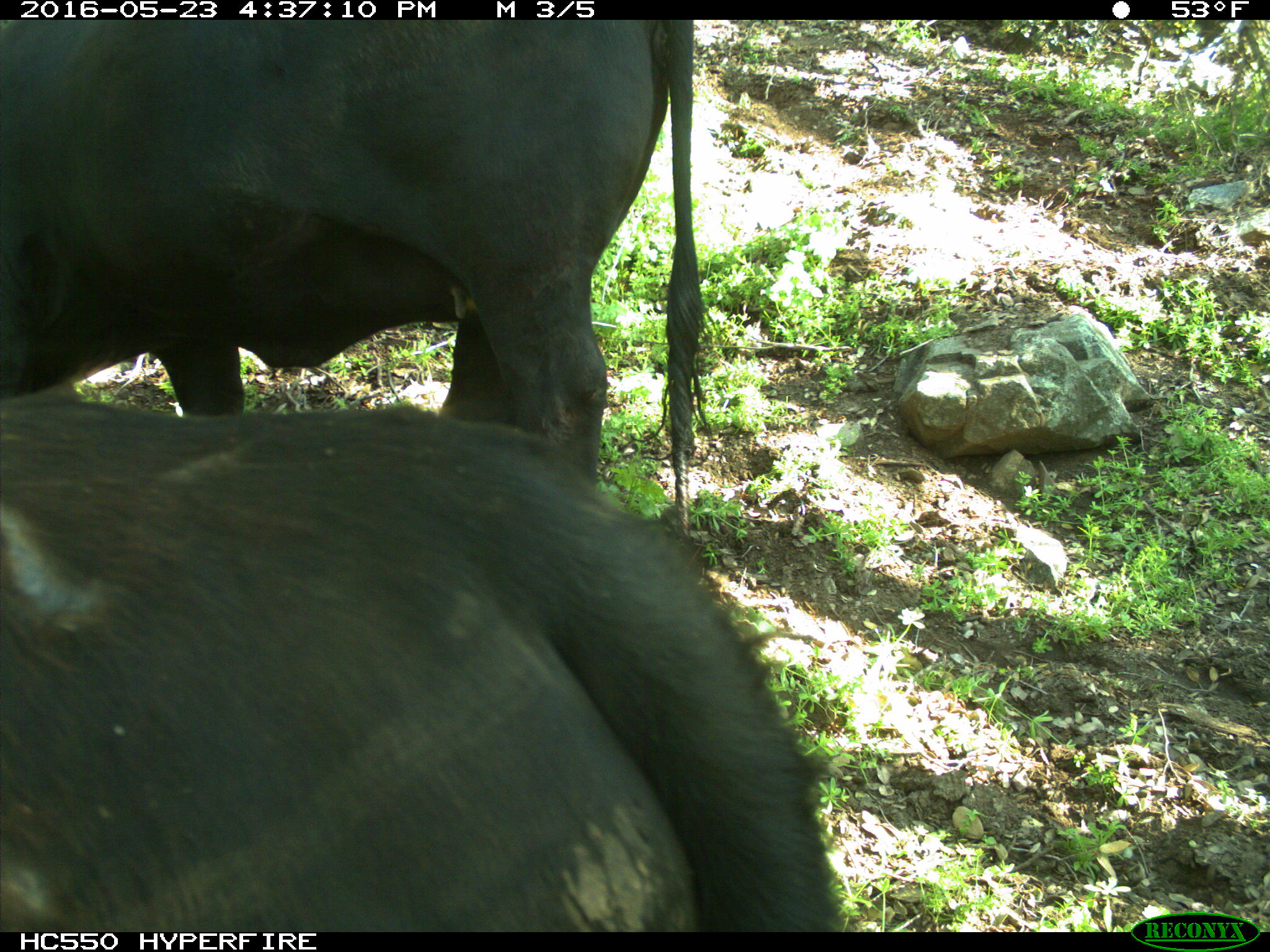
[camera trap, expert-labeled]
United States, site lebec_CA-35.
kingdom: Animalia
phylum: Chordata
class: Mammalia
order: Artiodactyla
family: Bovidae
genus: Bos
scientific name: Bos taurus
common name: domestic cow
Bos taurus (domestic cow).